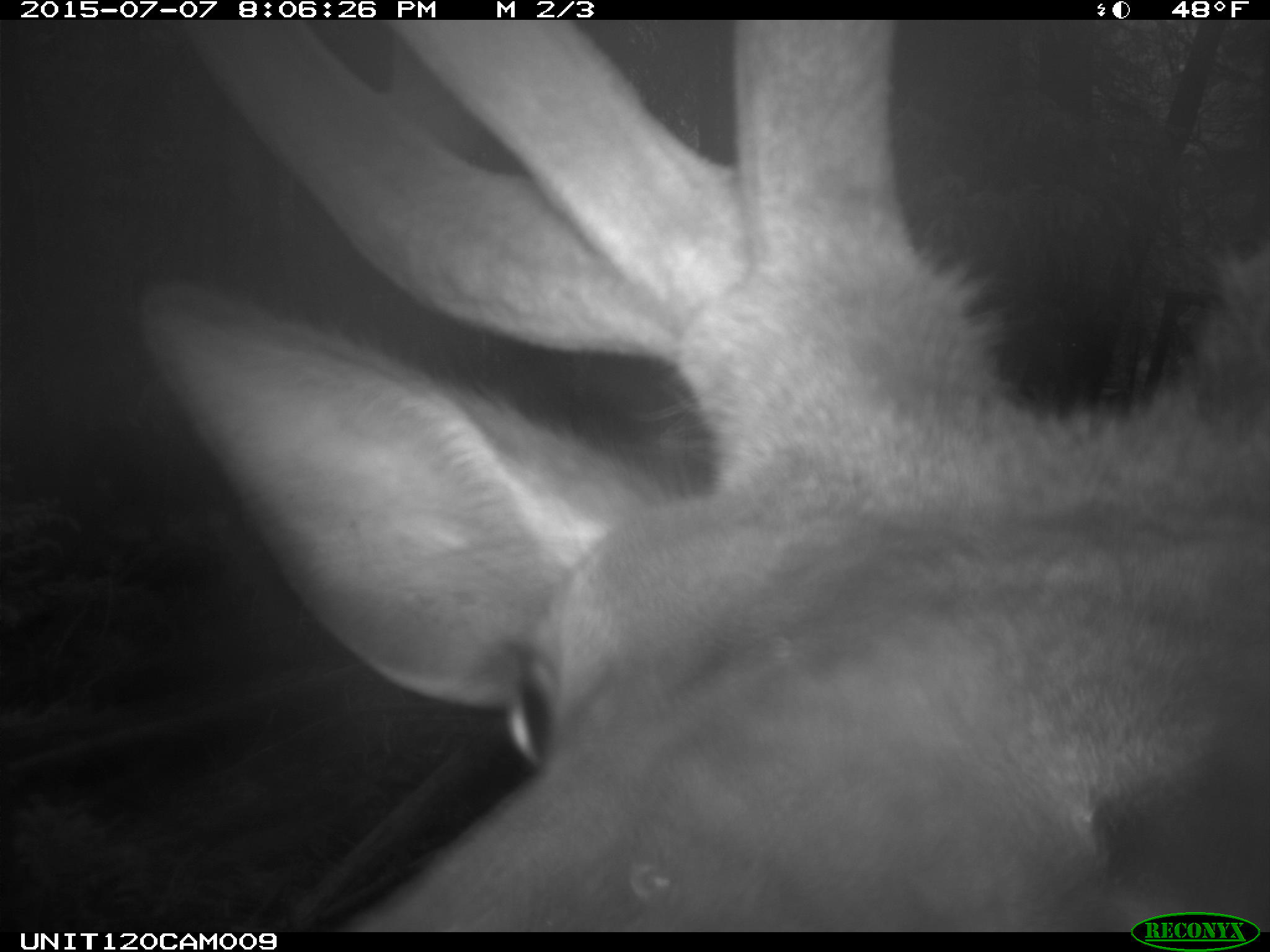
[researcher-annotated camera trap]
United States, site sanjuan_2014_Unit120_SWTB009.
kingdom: Animalia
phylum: Chordata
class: Mammalia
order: Artiodactyla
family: Cervidae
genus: Cervus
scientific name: Cervus elaphus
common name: red deer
Cervus elaphus (red deer).